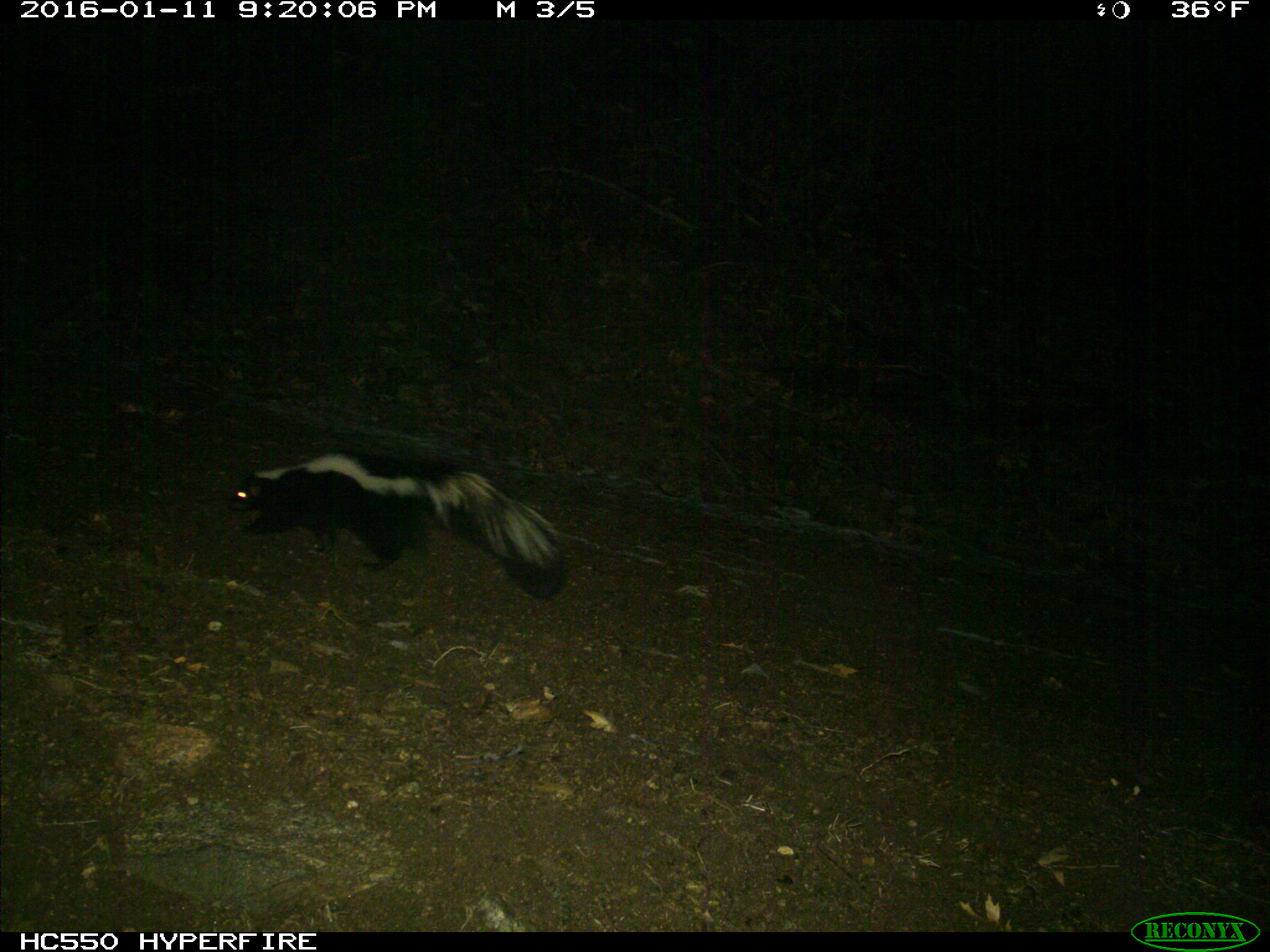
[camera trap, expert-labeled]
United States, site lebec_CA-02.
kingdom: Animalia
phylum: Chordata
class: Mammalia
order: Carnivora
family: Mephitidae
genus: Mephitis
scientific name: Mephitis mephitis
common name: striped skunk